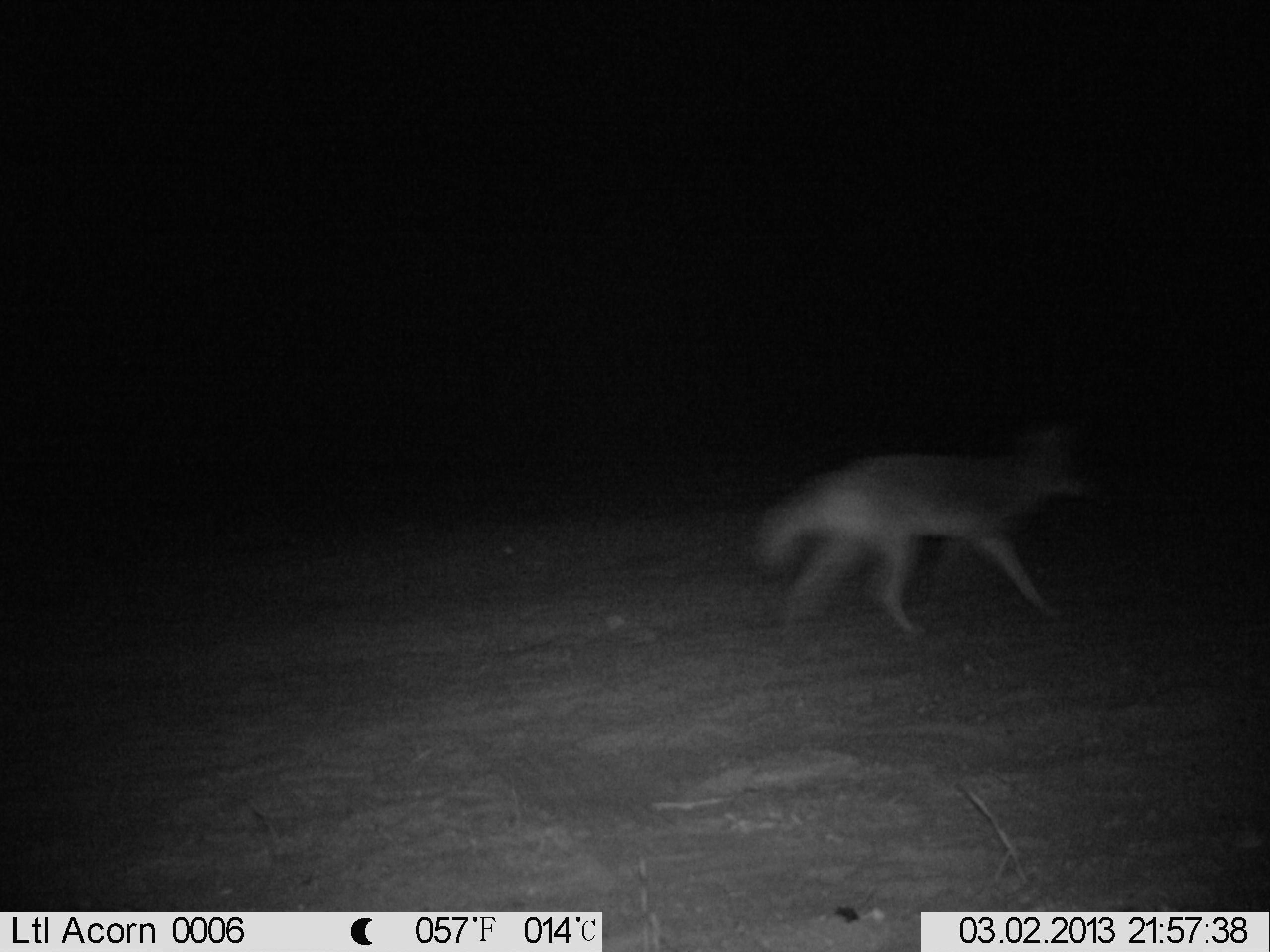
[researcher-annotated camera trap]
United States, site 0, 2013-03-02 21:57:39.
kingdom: Animalia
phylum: Chordata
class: Mammalia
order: Carnivora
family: Canidae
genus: Canis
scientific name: Canis latrans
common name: coyote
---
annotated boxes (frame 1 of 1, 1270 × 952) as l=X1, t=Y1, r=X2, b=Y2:
coyote: l=749, t=414, r=1110, b=662